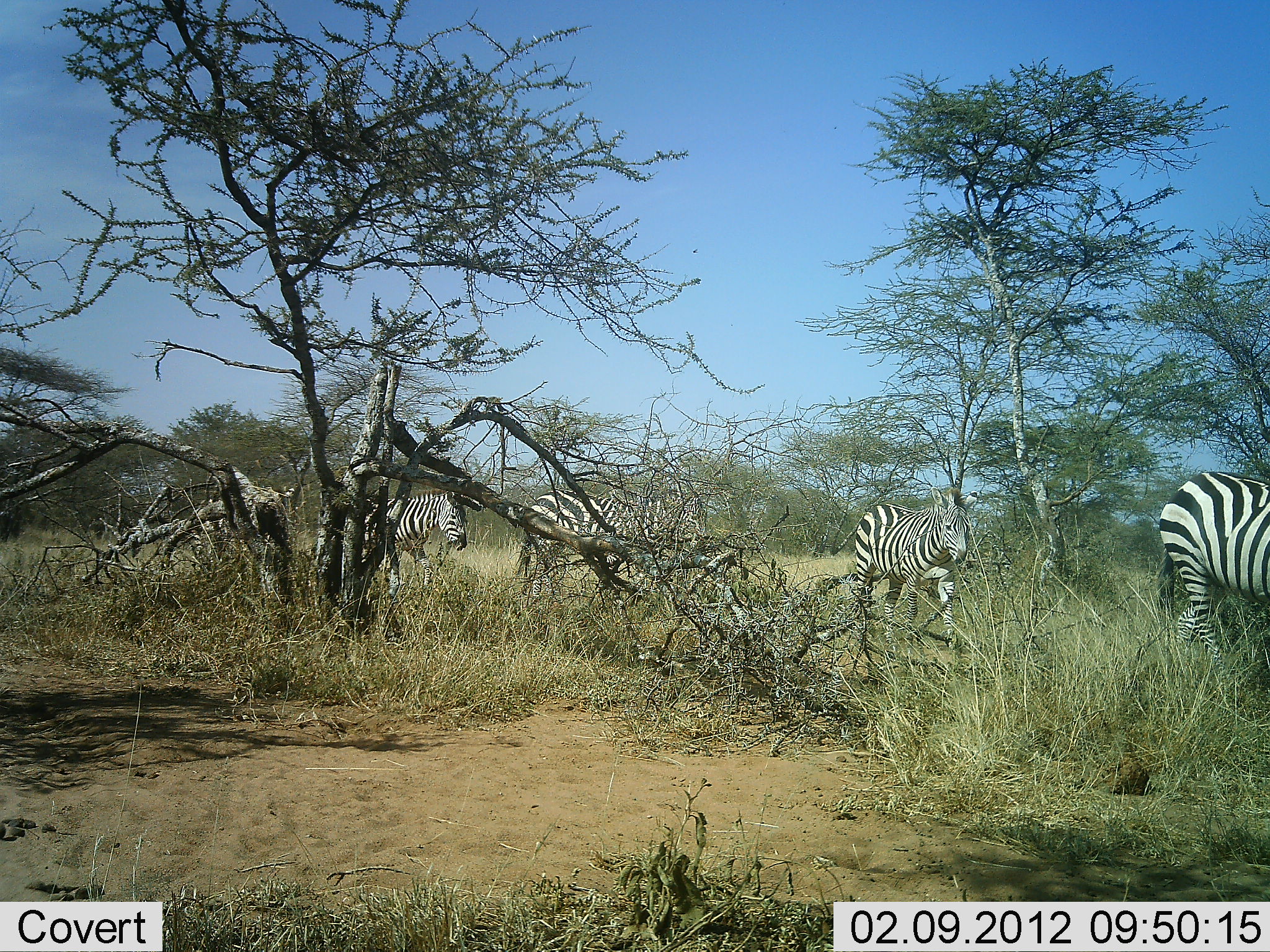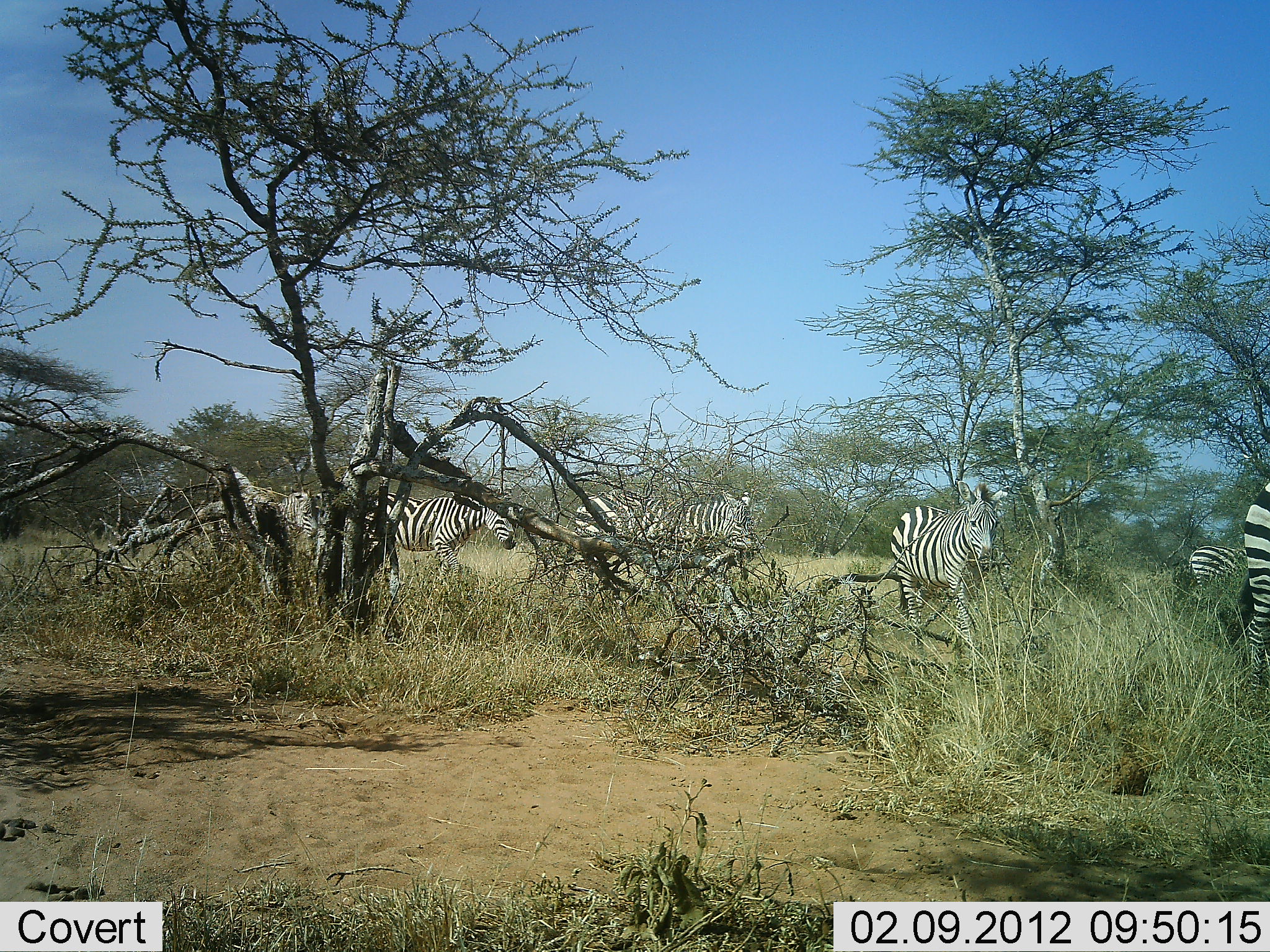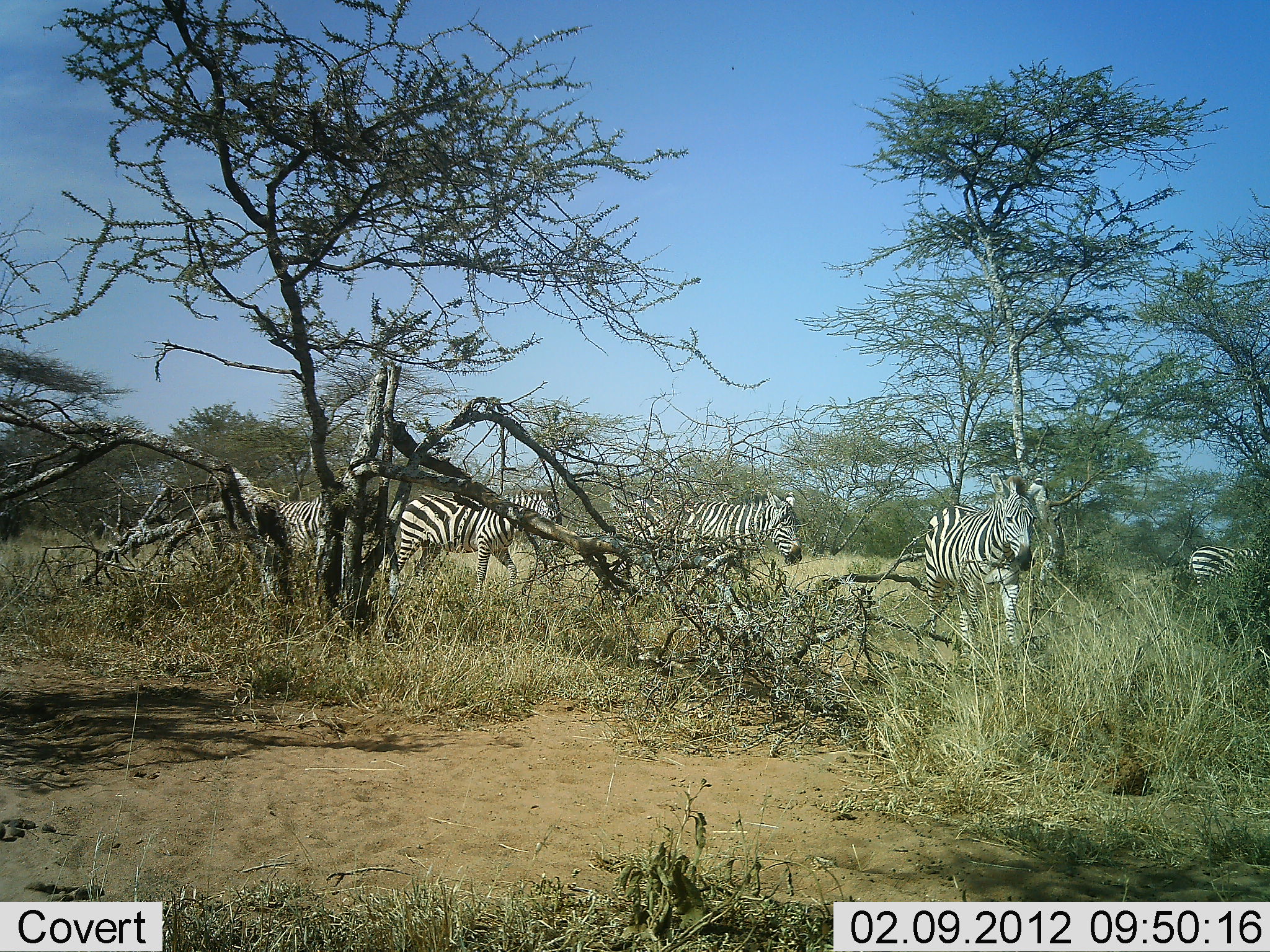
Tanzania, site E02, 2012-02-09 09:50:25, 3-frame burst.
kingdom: Animalia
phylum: Chordata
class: Mammalia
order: Perissodactyla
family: Equidae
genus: Equus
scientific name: Equus quagga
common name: plains zebra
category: zebra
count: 6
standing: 27%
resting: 0%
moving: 93%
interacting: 0%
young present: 0%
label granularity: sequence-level